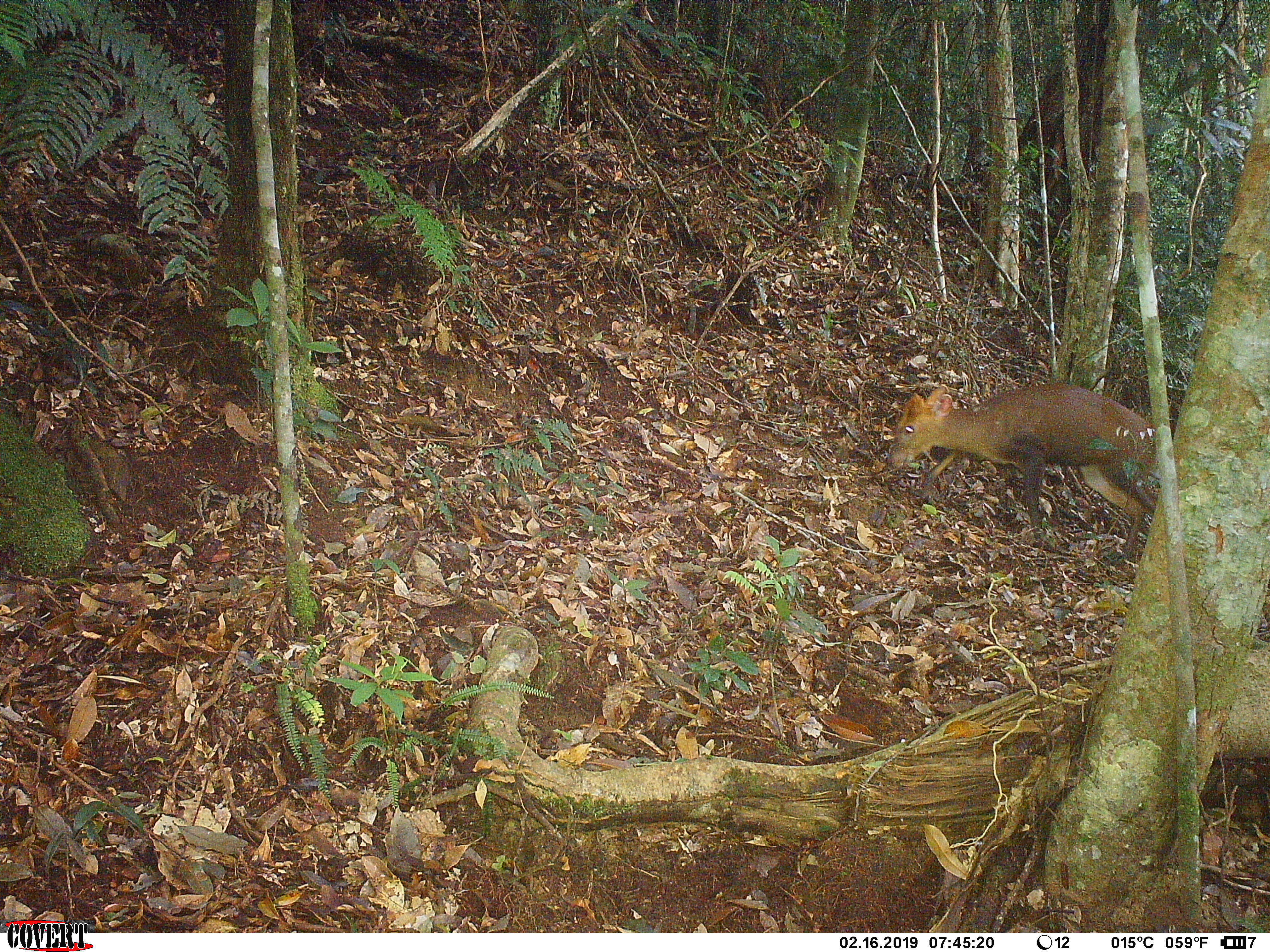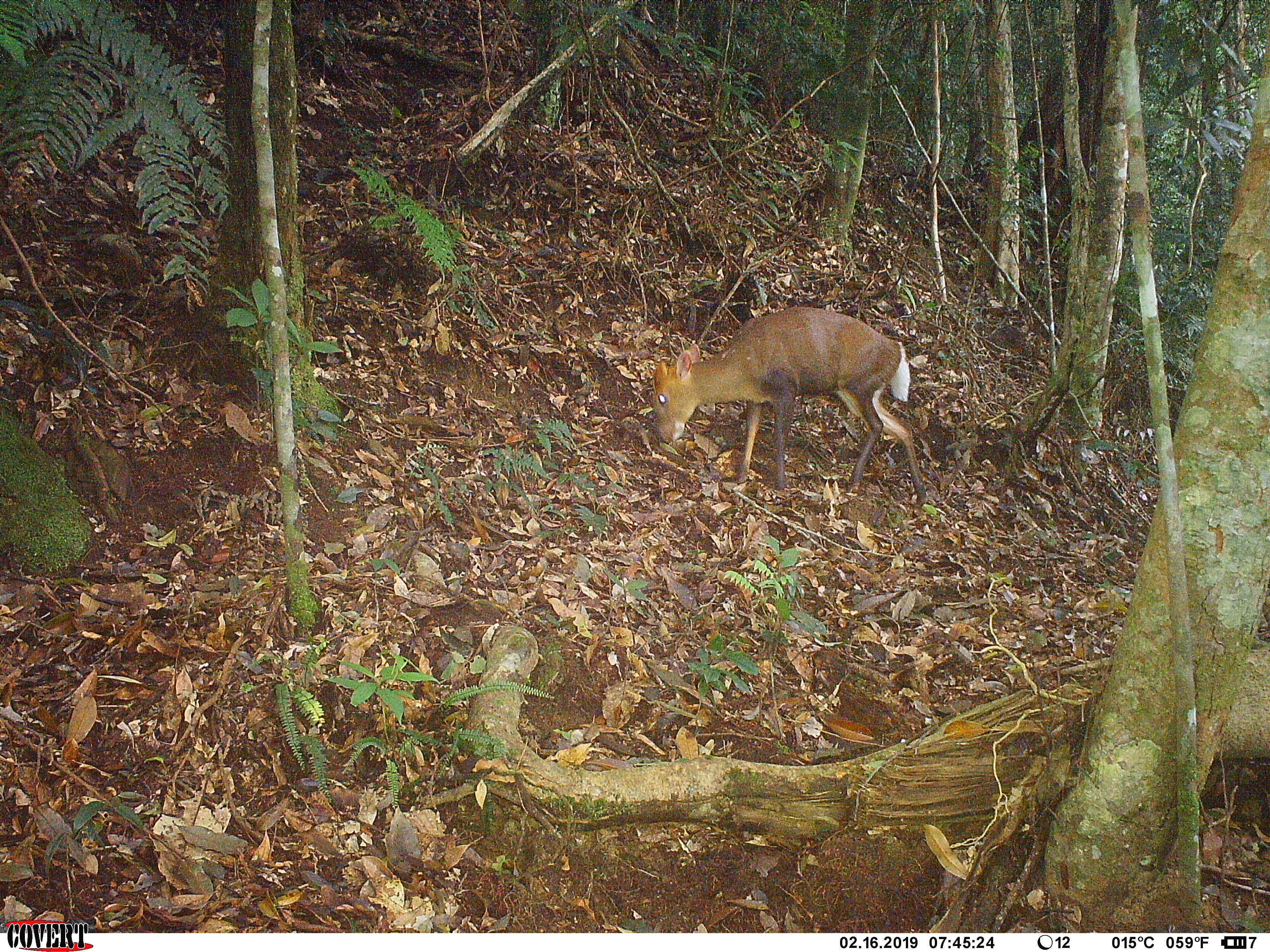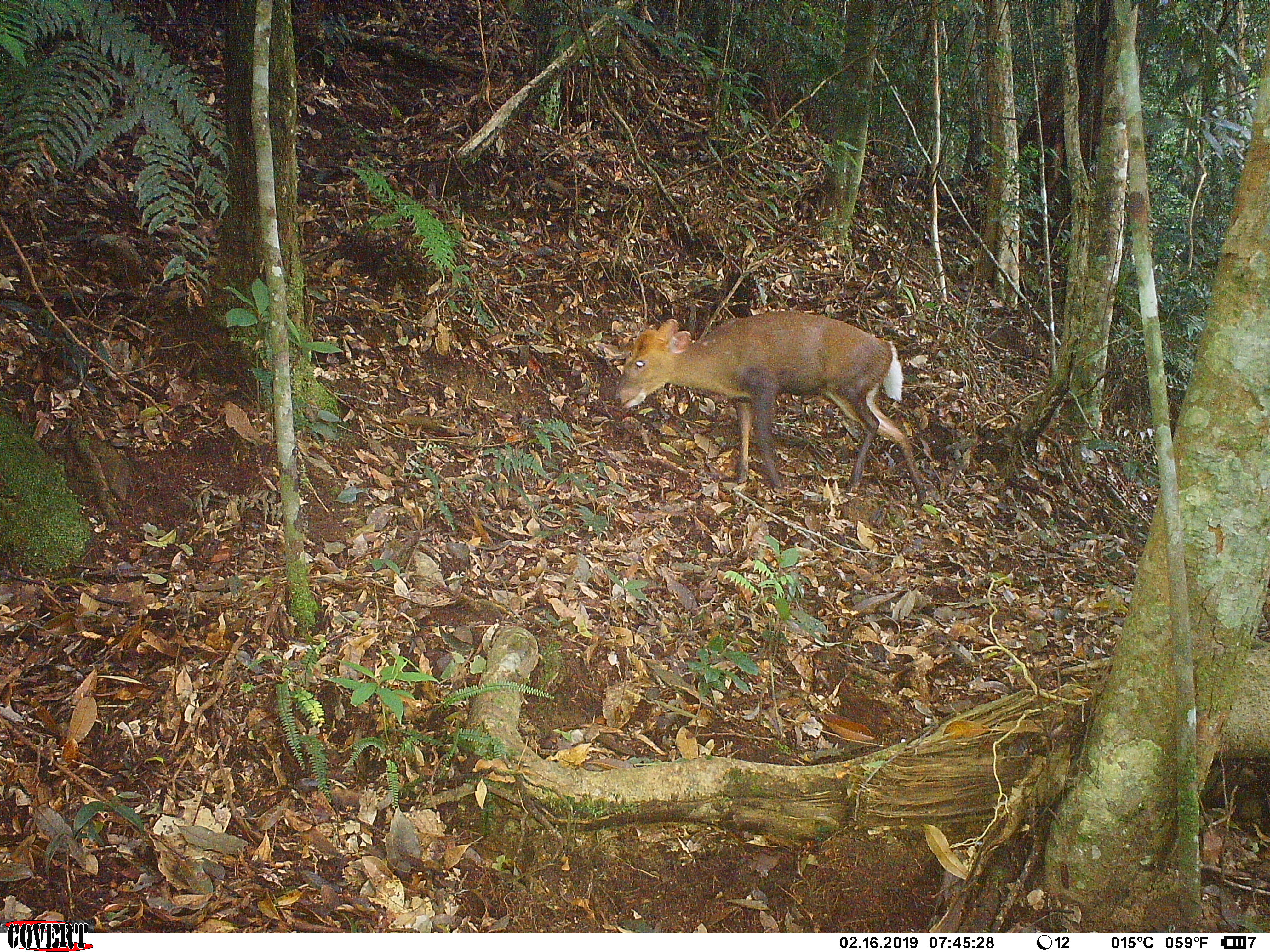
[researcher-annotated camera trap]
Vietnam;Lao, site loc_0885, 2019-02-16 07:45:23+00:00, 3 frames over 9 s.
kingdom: Animalia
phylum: Chordata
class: Mammalia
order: Artiodactyla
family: Cervidae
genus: Muntiacus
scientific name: Muntiacus rooseveltorum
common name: roosevelt's muntjac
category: roosevelts muntjac group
Roosevelts muntjac group (roosevelt's muntjac) (Muntiacus rooseveltorum). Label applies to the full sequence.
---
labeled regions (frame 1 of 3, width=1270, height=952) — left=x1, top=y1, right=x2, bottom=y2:
roosevelts muntjac group: left=882, top=378, right=1178, bottom=563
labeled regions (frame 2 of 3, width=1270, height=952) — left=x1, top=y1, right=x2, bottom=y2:
roosevelts muntjac group: left=647, top=302, right=929, bottom=509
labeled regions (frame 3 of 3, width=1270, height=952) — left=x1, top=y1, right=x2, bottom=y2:
roosevelts muntjac group: left=609, top=304, right=930, bottom=512